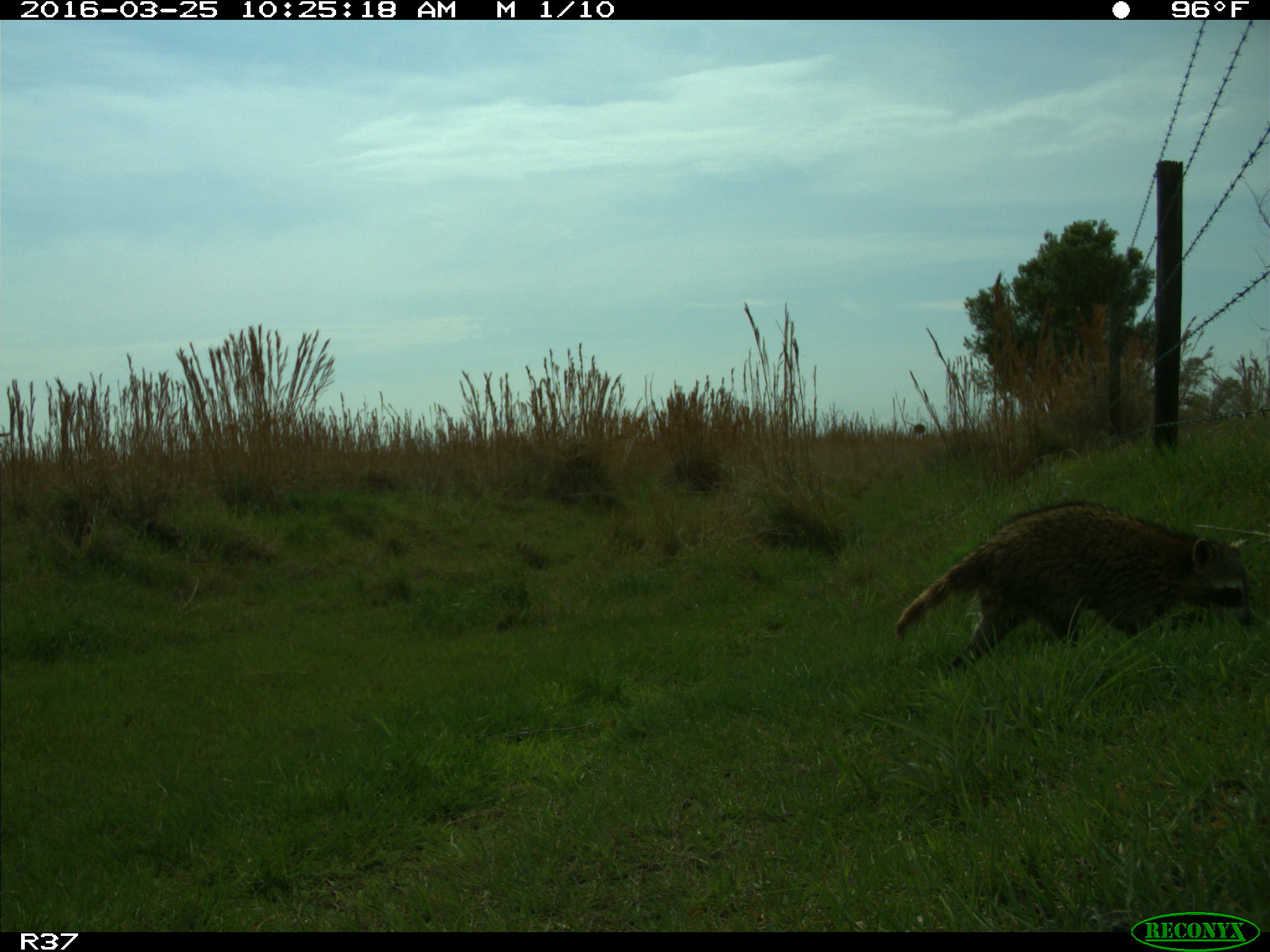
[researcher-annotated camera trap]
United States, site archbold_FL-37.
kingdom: Animalia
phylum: Chordata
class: Mammalia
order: Carnivora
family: Procyonidae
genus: Procyon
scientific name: Procyon lotor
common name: common raccoon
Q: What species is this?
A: Procyon lotor (common raccoon).